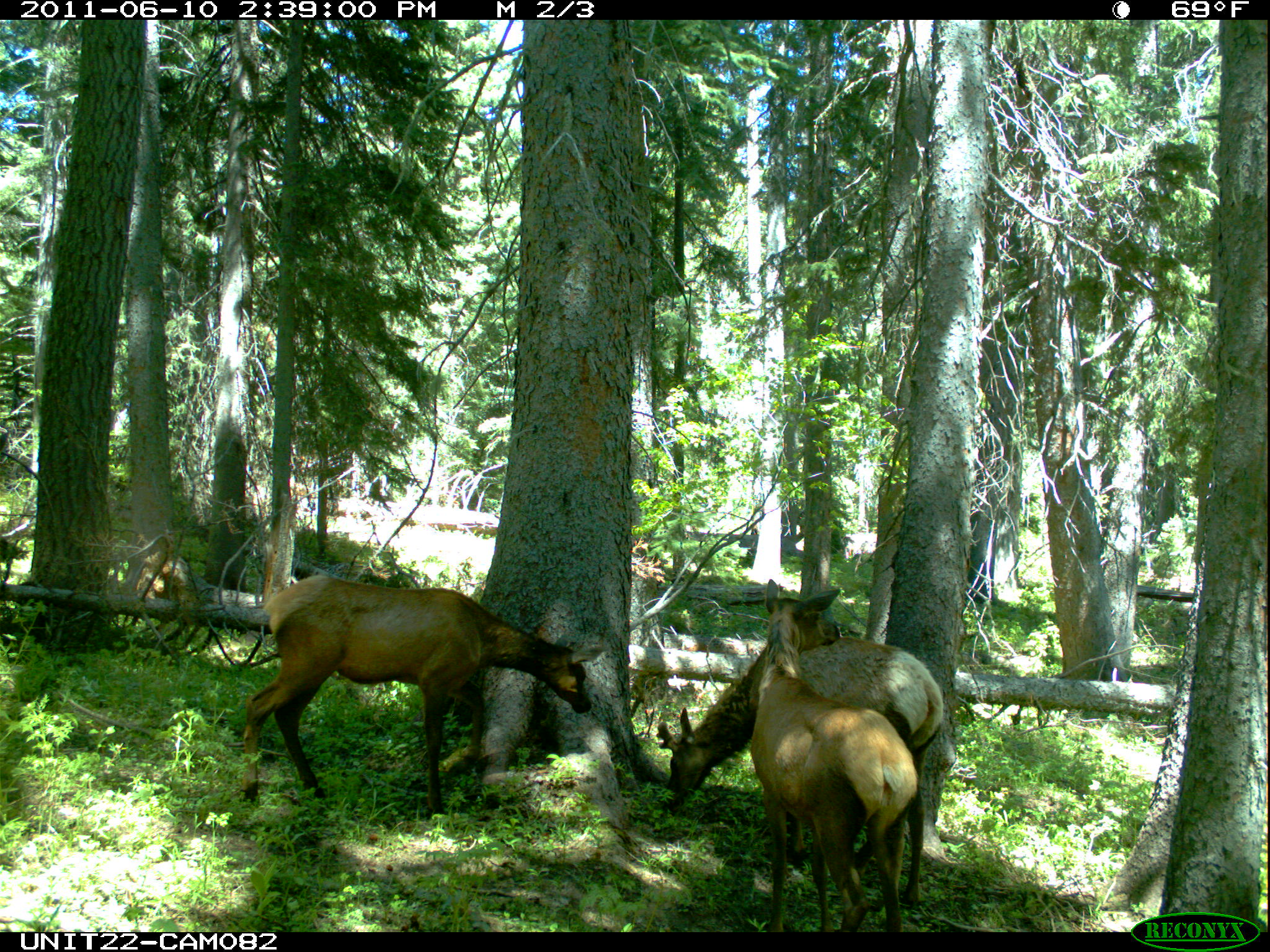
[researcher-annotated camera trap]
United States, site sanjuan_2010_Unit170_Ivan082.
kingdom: Animalia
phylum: Chordata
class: Mammalia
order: Artiodactyla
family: Cervidae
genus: Cervus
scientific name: Cervus elaphus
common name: red deer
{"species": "Cervus elaphus (red deer)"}